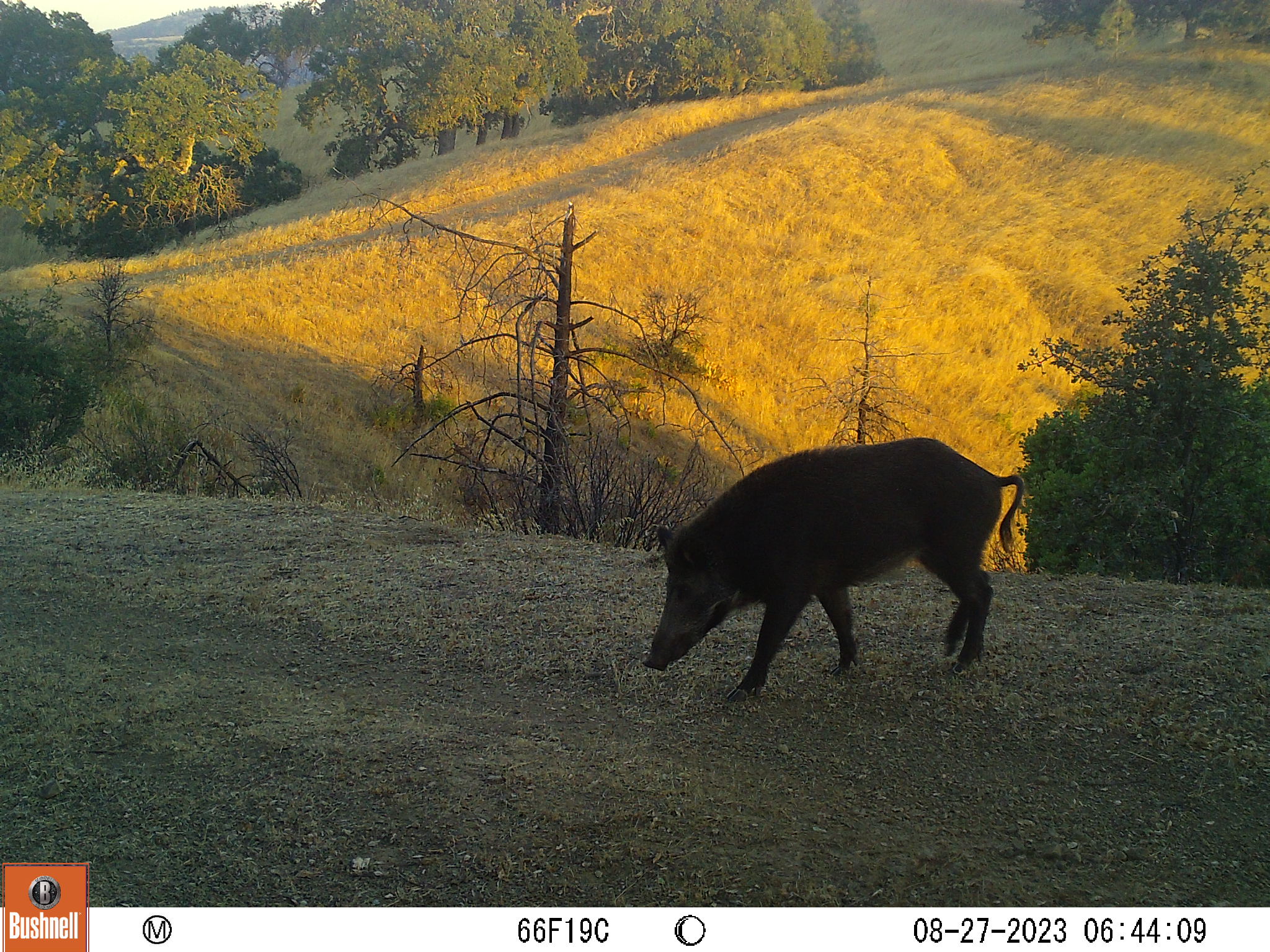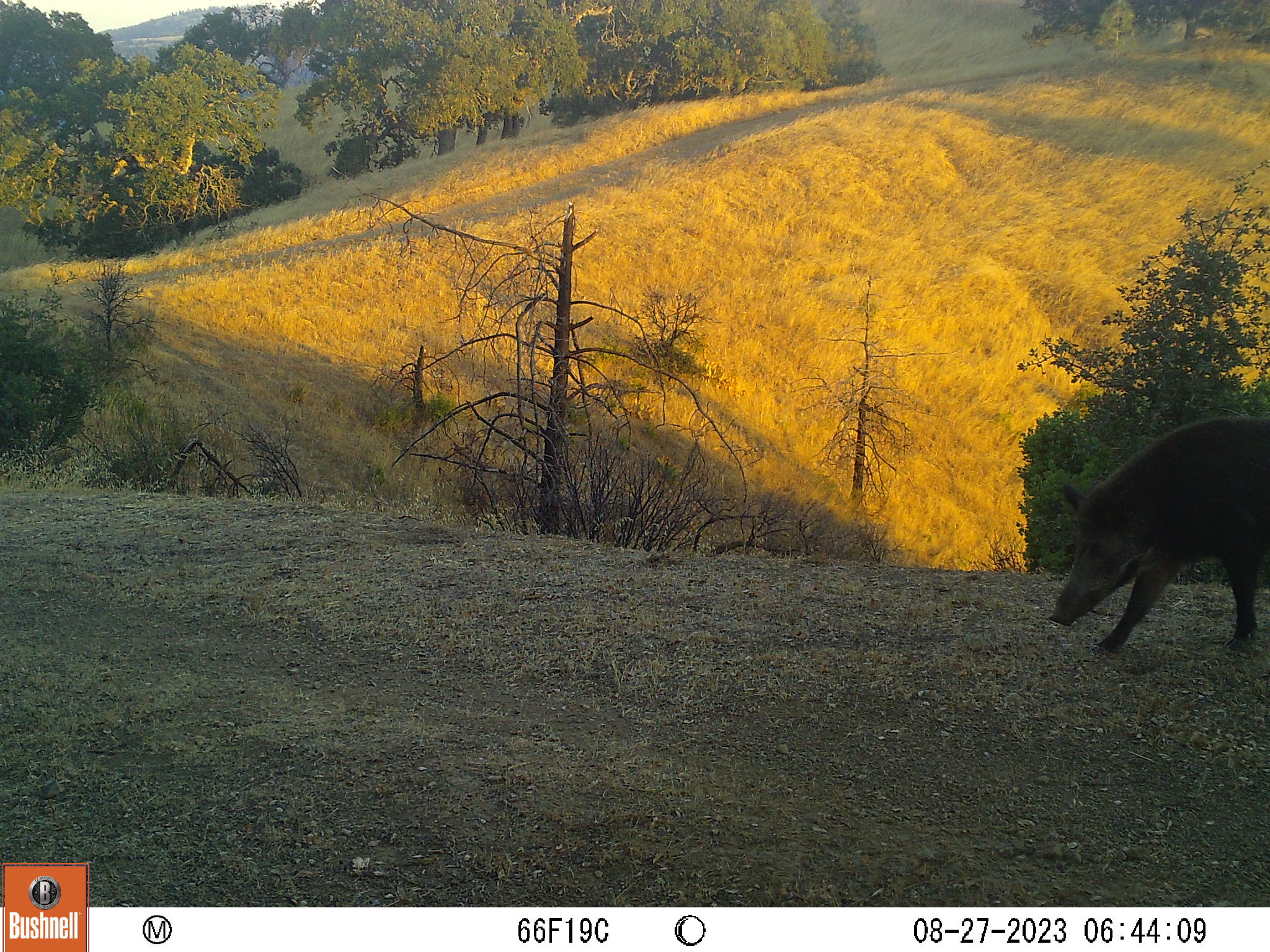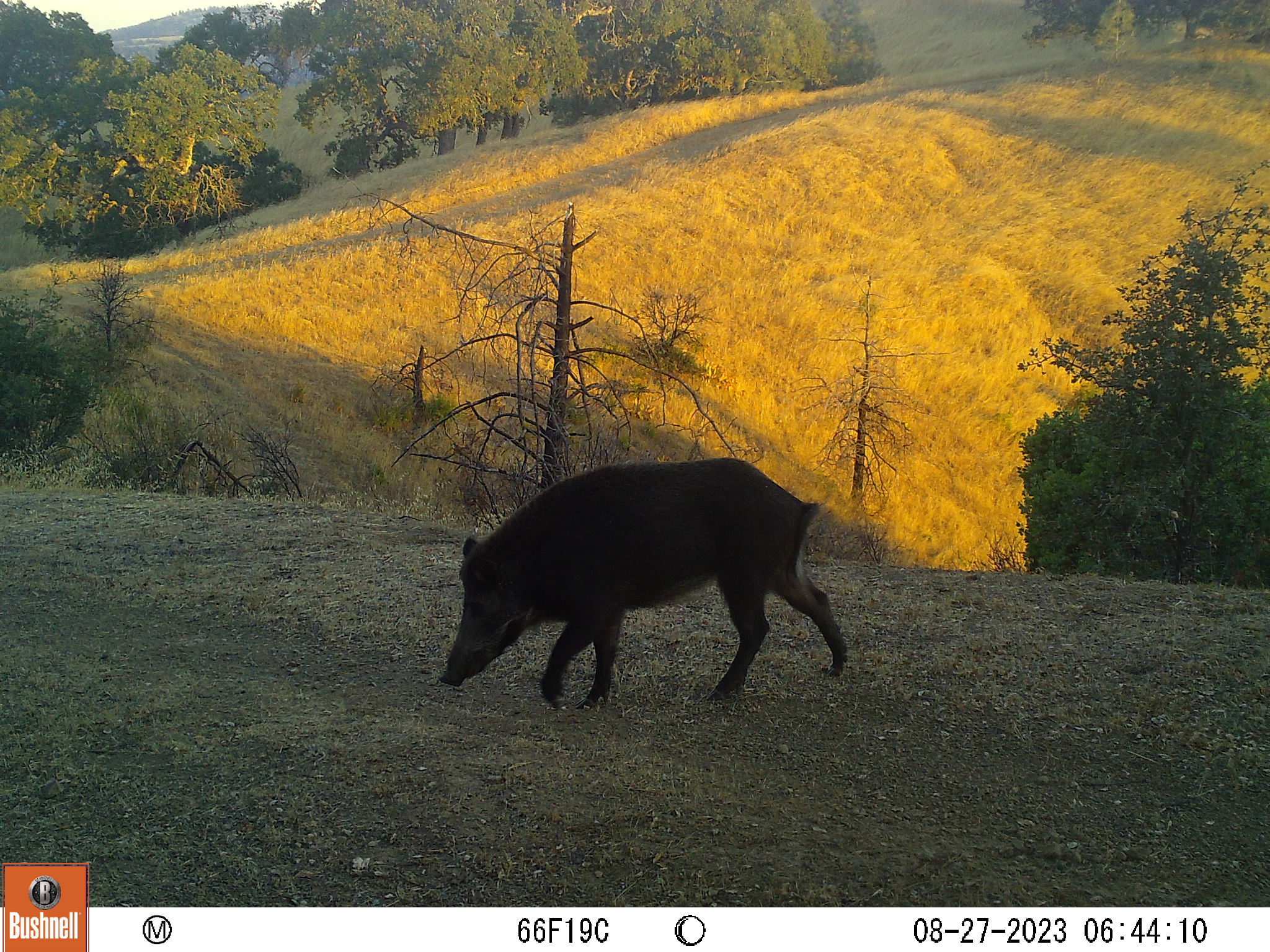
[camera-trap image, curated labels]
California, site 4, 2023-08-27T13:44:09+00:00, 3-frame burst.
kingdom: Animalia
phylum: Chordata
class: Mammalia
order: Artiodactyla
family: Suidae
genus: Sus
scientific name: Sus scrofa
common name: wild boar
Wild boar (Sus scrofa).